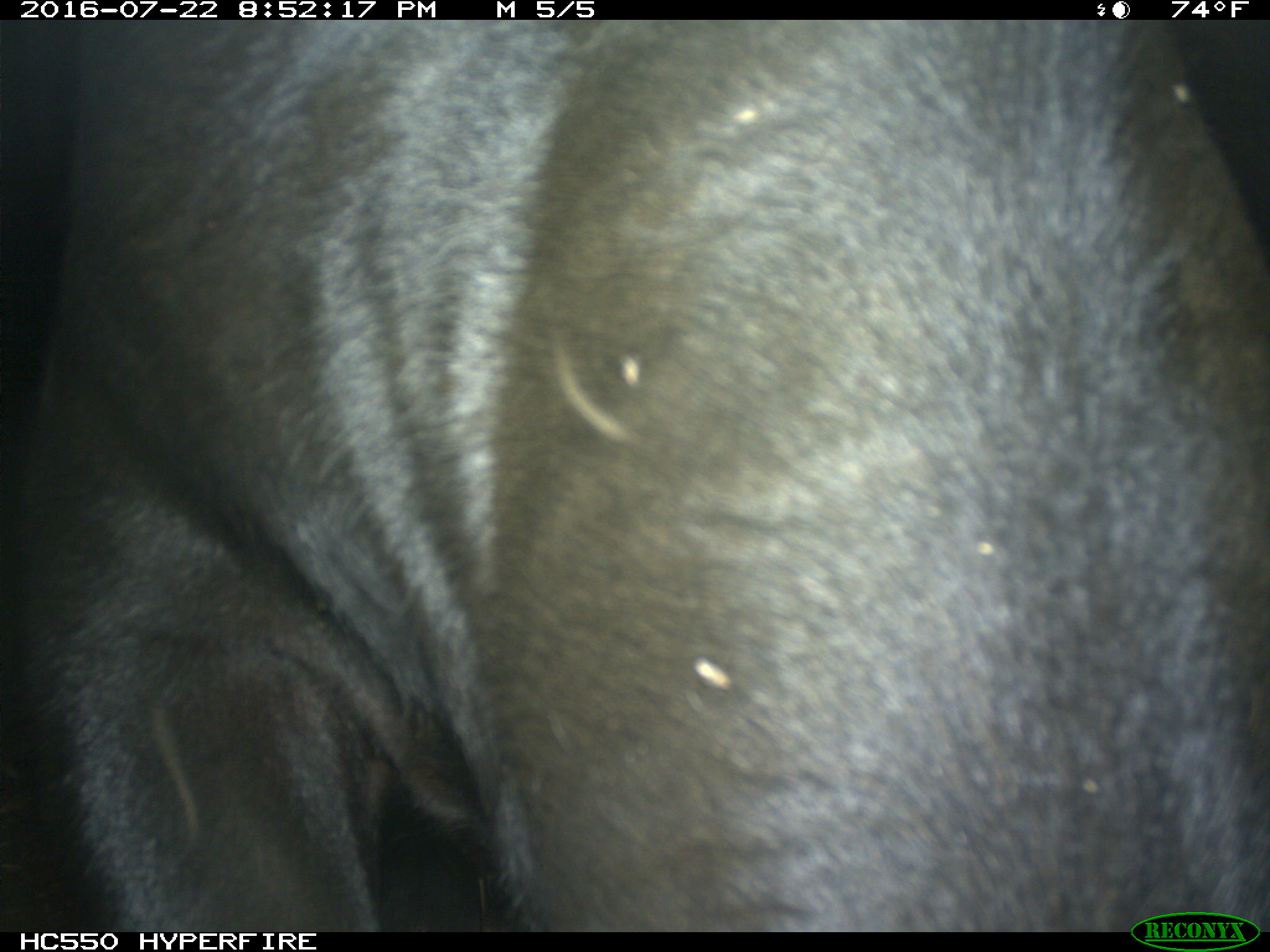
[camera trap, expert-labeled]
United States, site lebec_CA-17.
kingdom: Animalia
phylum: Chordata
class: Mammalia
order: Artiodactyla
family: Bovidae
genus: Bos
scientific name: Bos taurus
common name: domestic cow